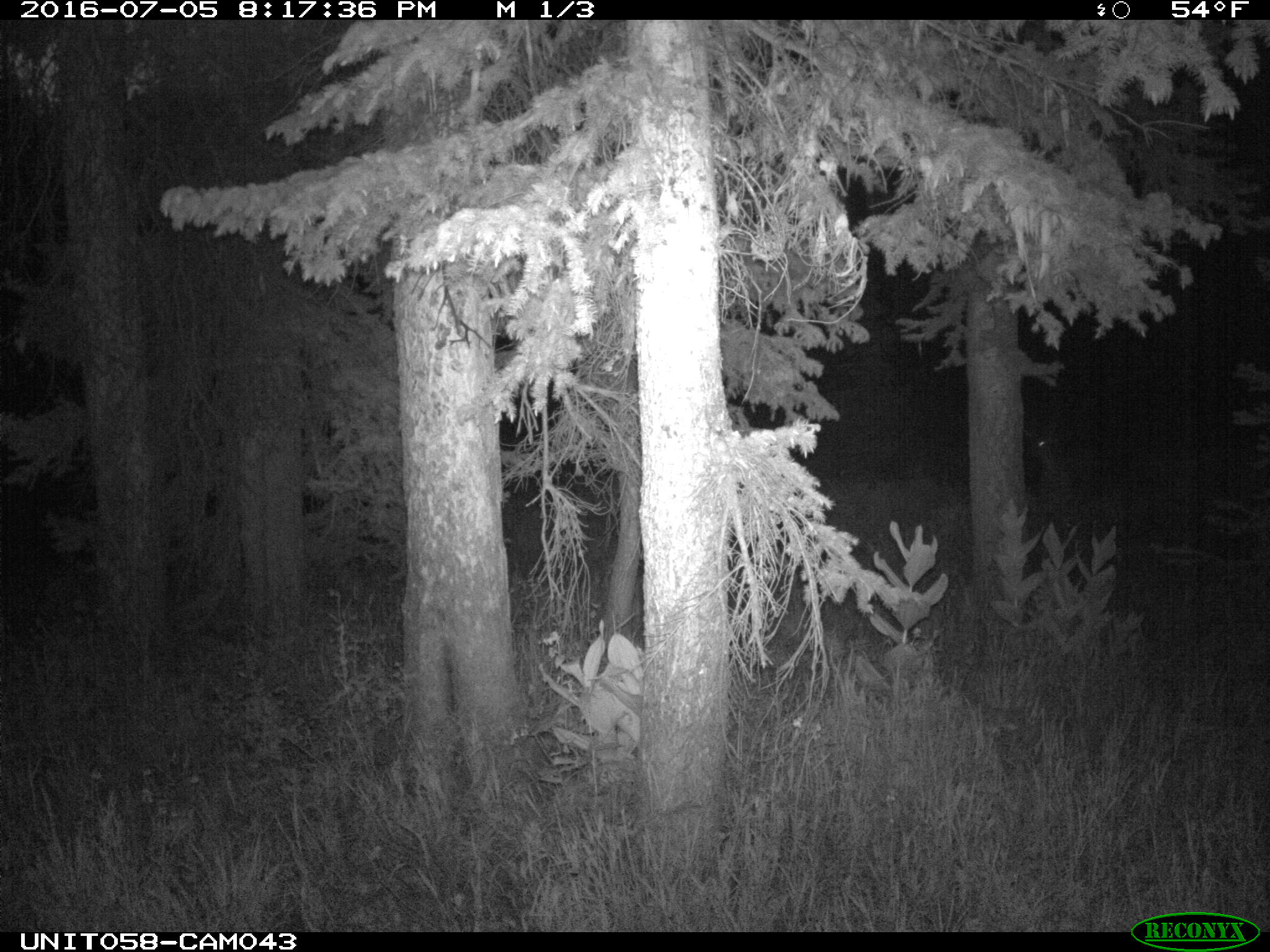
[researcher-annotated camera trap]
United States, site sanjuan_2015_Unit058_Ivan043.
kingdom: Animalia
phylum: Chordata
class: Mammalia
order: Artiodactyla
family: Cervidae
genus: Odocoileus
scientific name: Odocoileus hemionus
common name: mule deer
Odocoileus hemionus (mule deer).